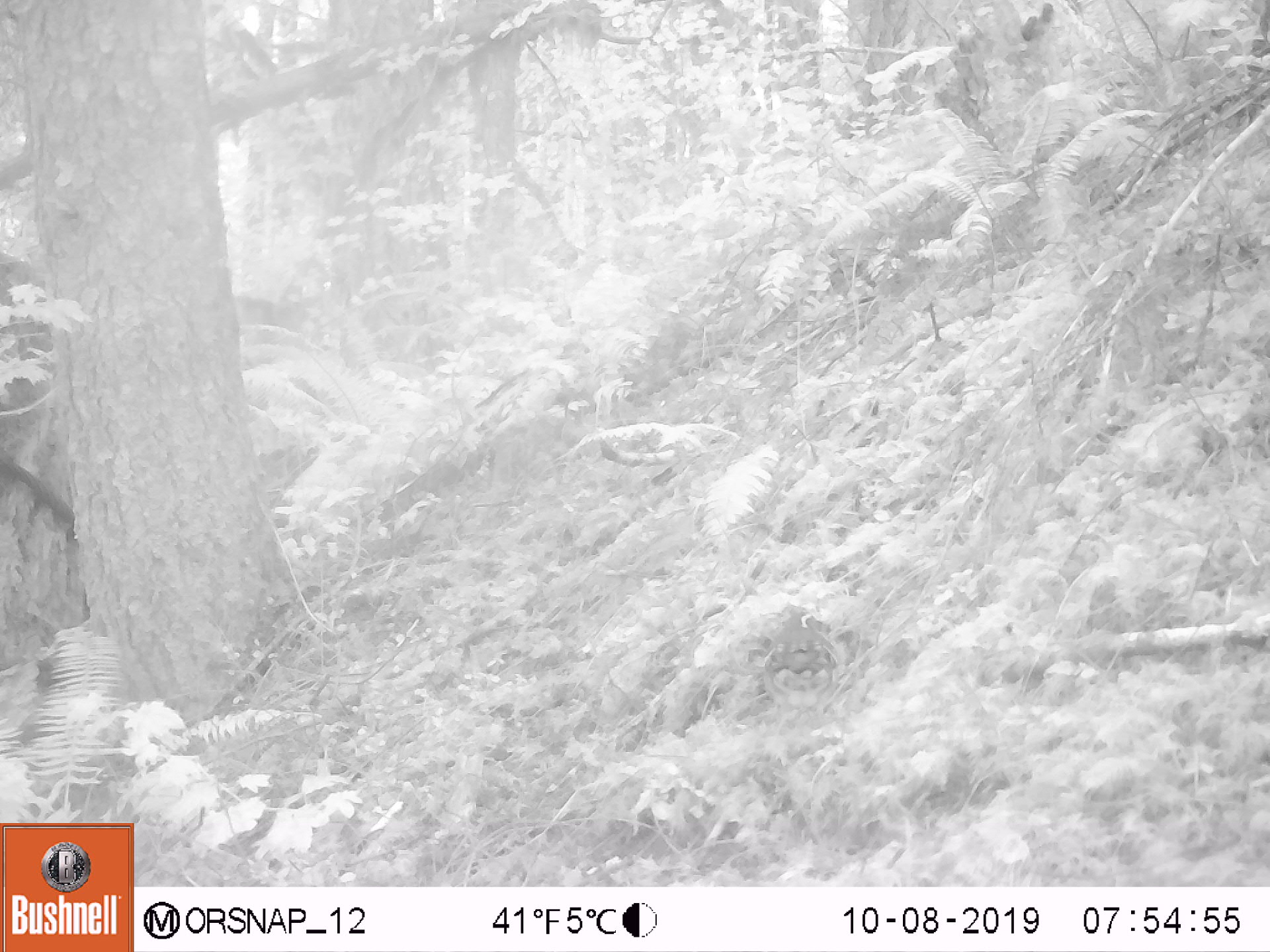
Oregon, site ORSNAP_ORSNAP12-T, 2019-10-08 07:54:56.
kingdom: Animalia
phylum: Chordata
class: Aves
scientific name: Aves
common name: bird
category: other bird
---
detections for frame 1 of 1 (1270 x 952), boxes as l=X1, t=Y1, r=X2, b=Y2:
other bird: l=711, t=575, r=872, b=748